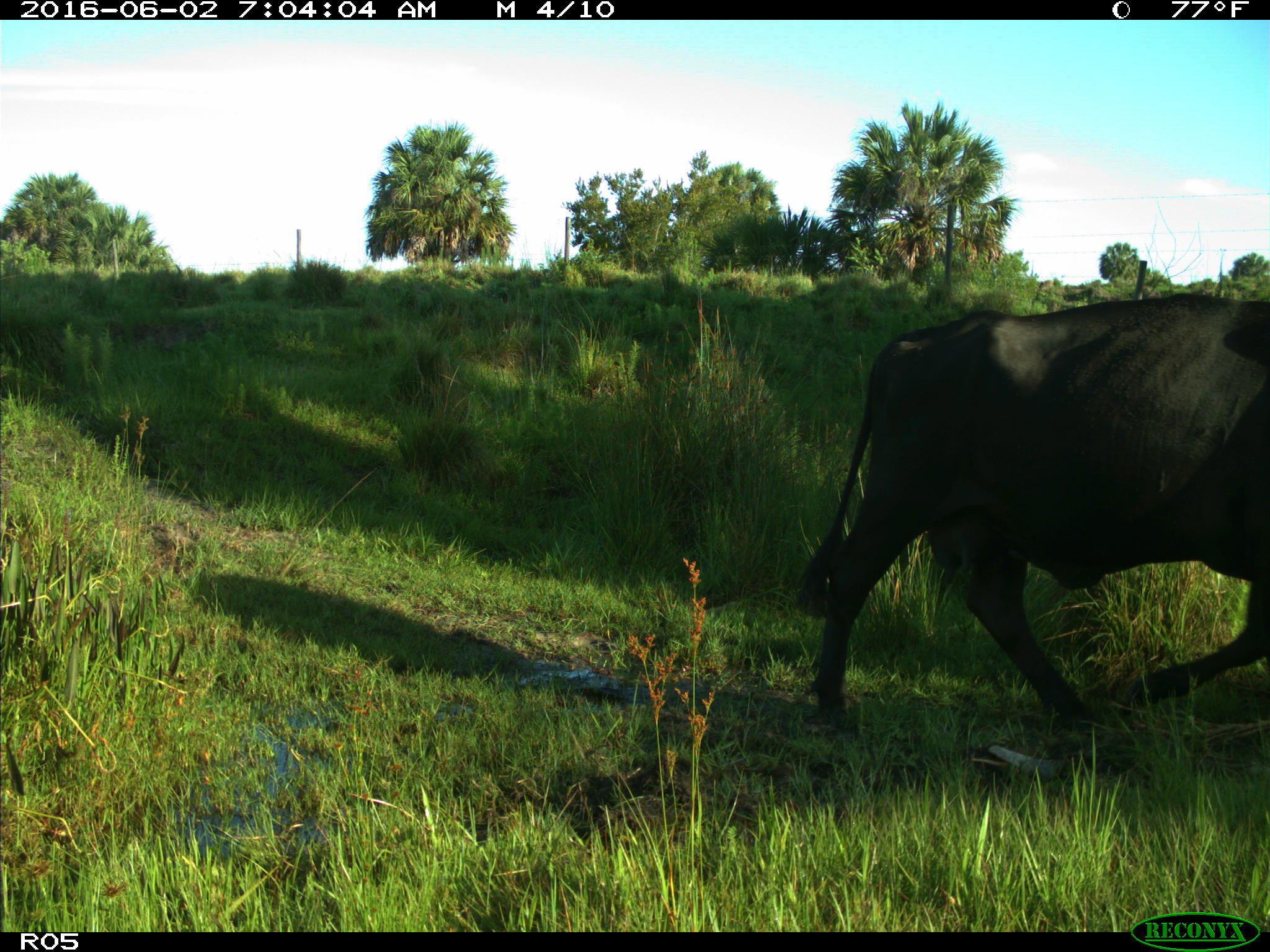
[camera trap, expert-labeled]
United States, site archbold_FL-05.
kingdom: Animalia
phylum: Chordata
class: Mammalia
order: Artiodactyla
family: Bovidae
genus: Bos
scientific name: Bos taurus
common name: domestic cow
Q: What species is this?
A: Bos taurus (domestic cow).